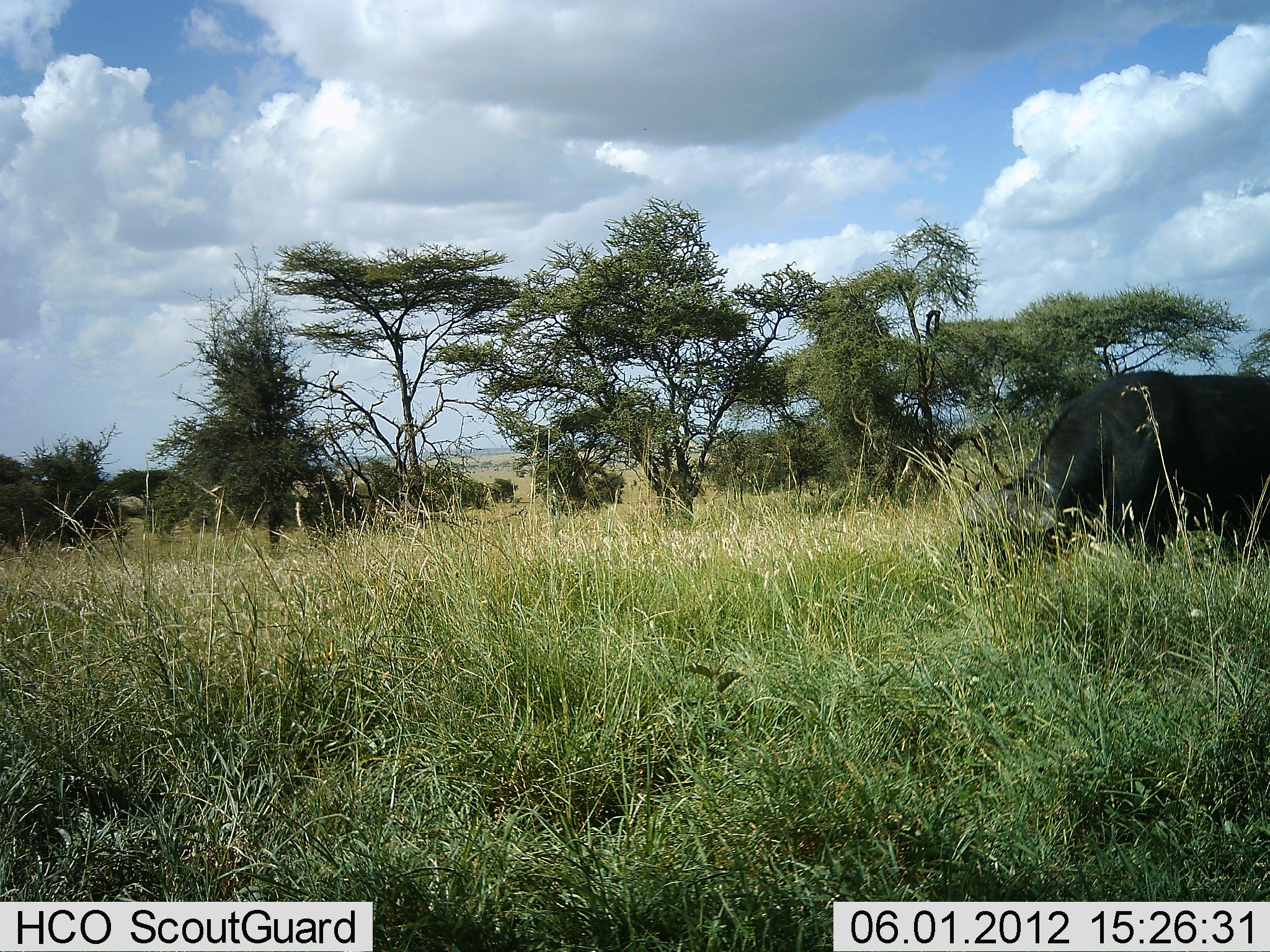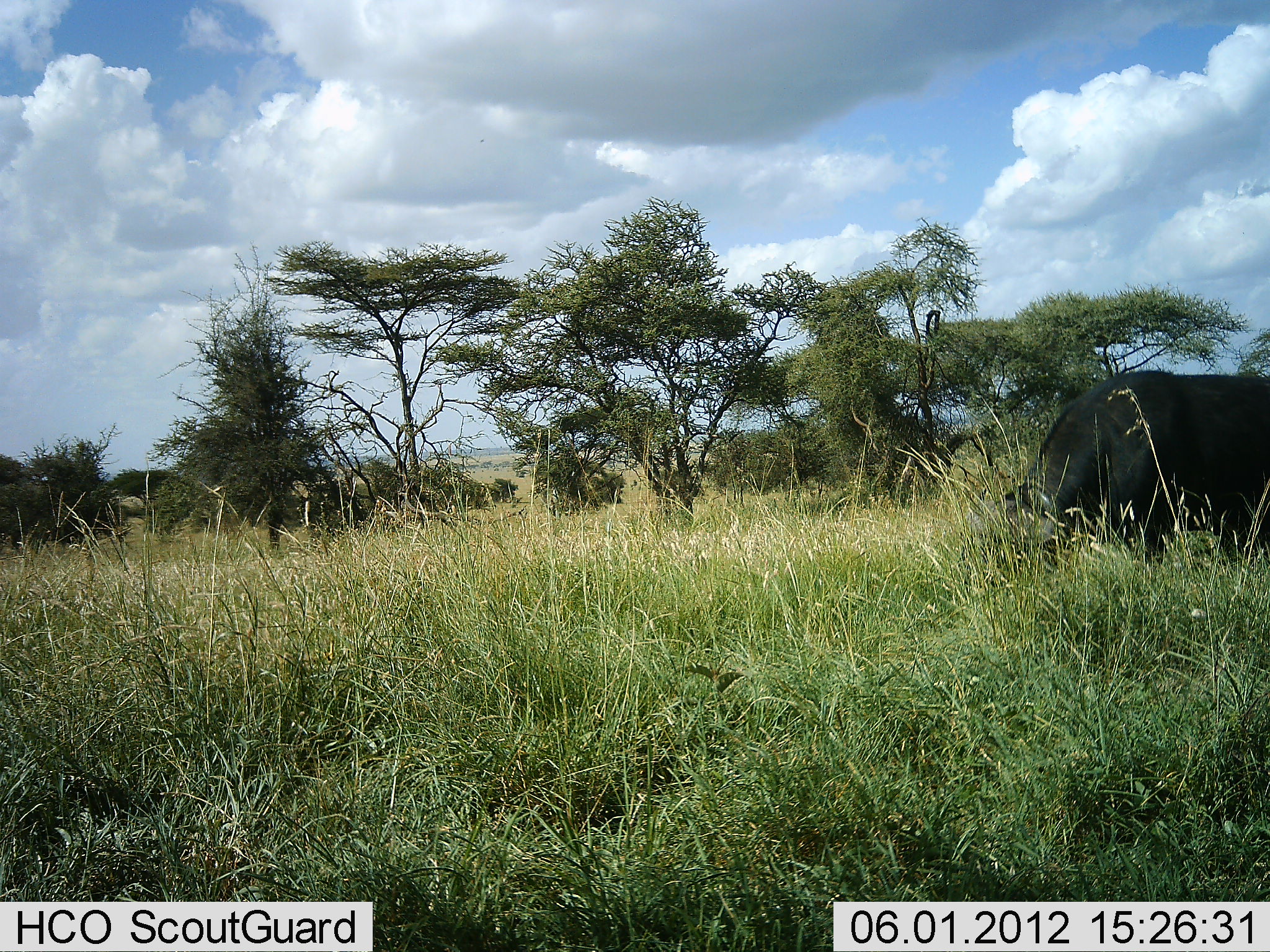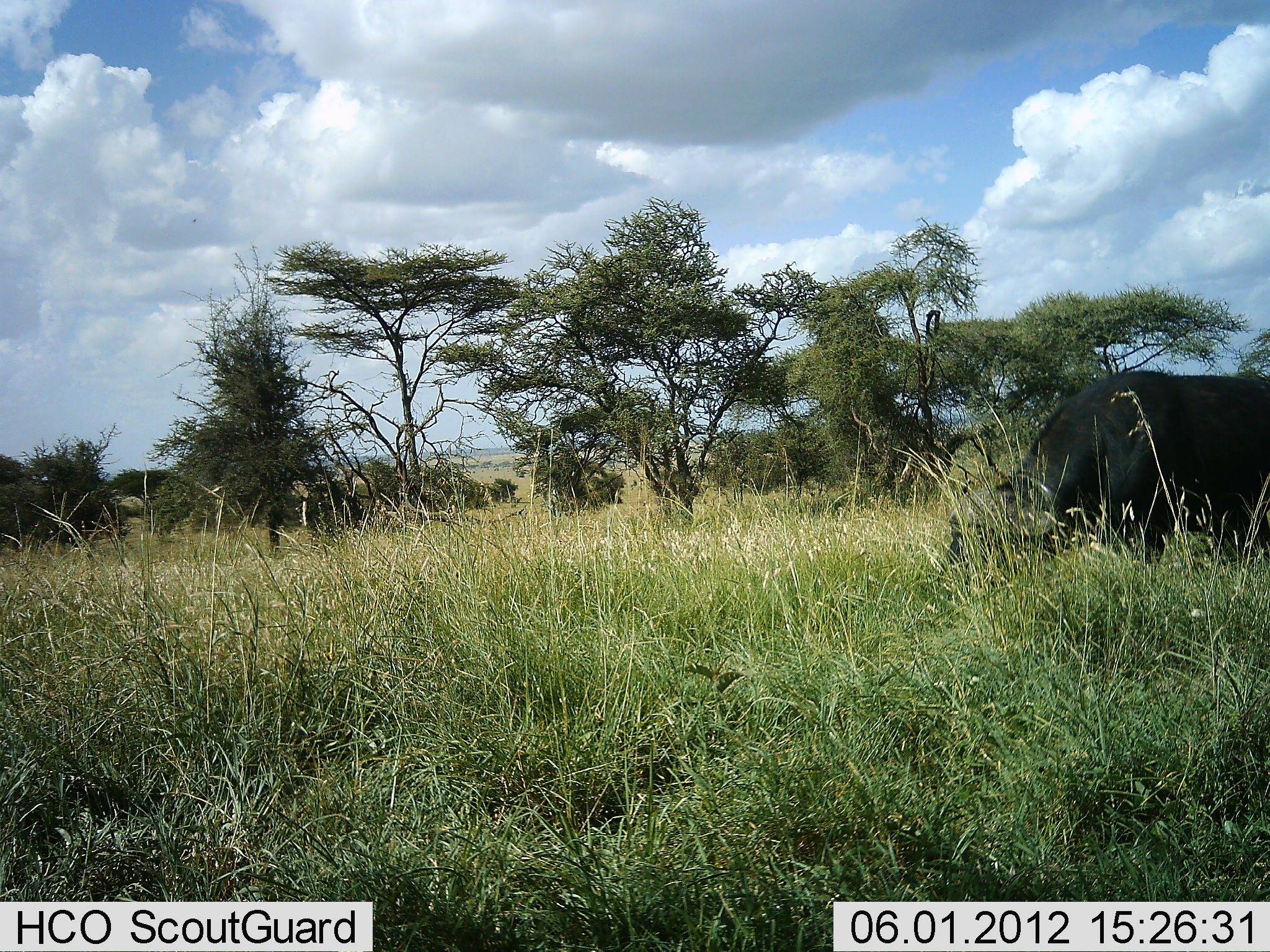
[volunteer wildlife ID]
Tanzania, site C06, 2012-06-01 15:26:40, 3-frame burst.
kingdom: Animalia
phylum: Chordata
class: Mammalia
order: Artiodactyla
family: Bovidae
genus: Syncerus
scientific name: Syncerus caffer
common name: cape buffalo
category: buffalo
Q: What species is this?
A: Buffalo (cape buffalo) (Syncerus caffer).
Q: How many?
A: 1.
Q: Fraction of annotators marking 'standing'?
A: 18%.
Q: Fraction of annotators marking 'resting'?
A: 0%.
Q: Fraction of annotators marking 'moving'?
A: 0%.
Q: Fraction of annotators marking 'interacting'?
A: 0%.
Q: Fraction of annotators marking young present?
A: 0%.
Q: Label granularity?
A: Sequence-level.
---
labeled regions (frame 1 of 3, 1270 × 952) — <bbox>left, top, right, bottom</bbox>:
animal: <bbox>957, 370, 1270, 586</bbox>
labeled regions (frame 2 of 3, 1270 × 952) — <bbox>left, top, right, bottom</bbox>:
animal: <bbox>992, 369, 1270, 572</bbox>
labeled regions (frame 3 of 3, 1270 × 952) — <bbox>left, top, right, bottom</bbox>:
animal: <bbox>945, 369, 1270, 588</bbox>